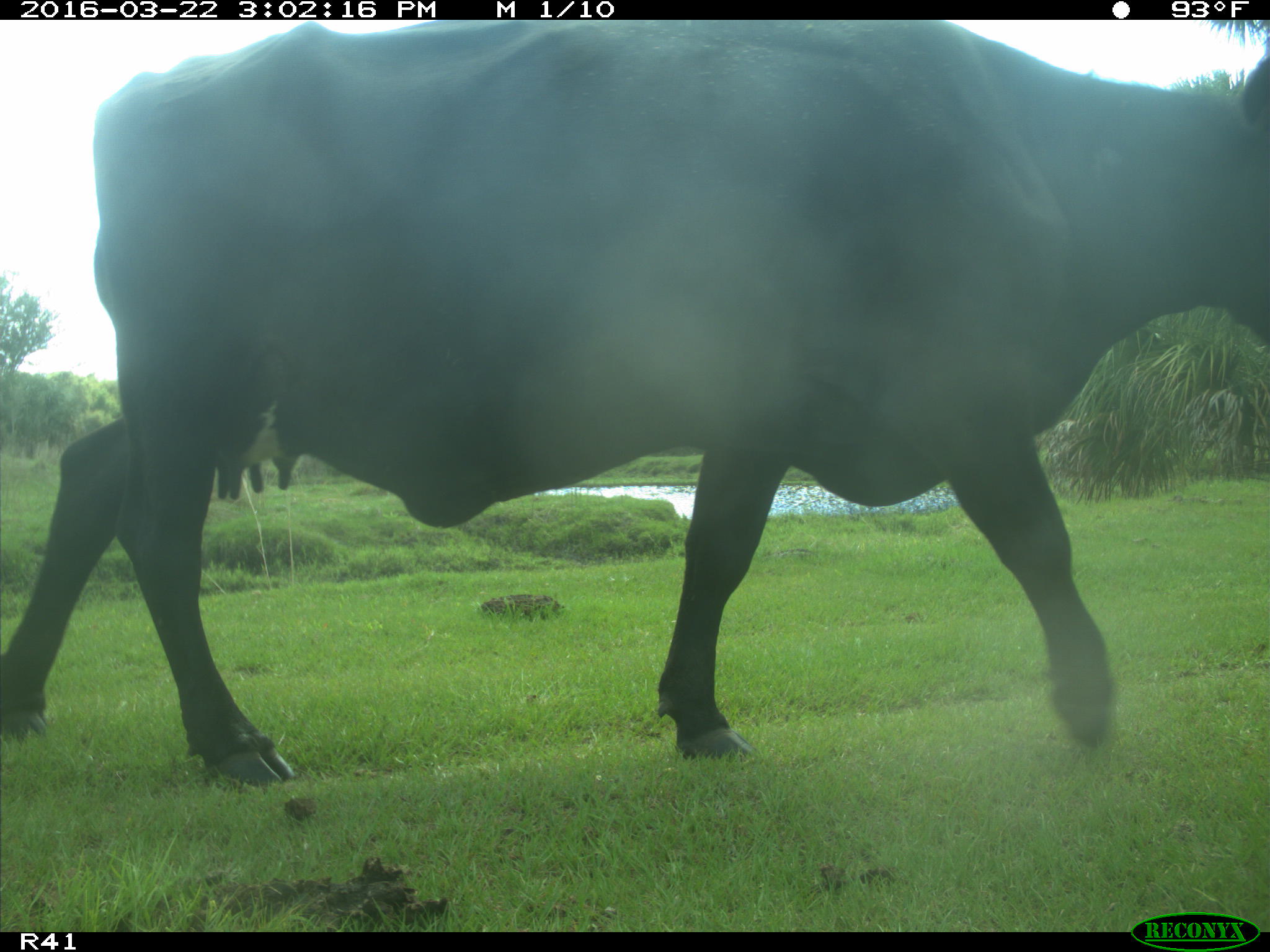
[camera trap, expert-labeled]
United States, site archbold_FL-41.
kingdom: Animalia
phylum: Chordata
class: Mammalia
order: Artiodactyla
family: Bovidae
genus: Bos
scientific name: Bos taurus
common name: domestic cow